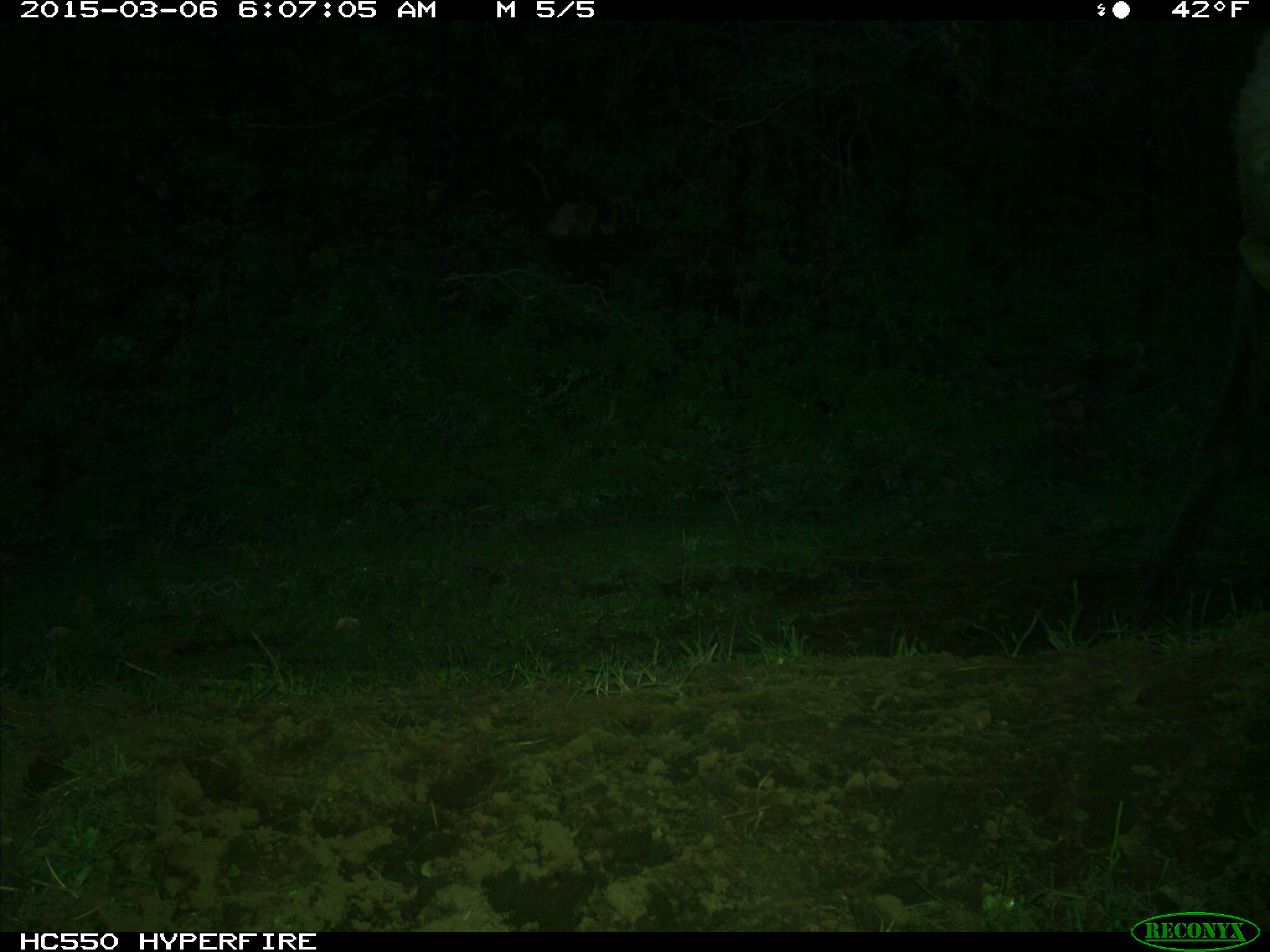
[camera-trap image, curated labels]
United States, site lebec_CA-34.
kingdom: Animalia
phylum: Chordata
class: Mammalia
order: Artiodactyla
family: Cervidae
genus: Cervus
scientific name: Cervus canadensis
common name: elk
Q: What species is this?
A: Cervus canadensis (elk).